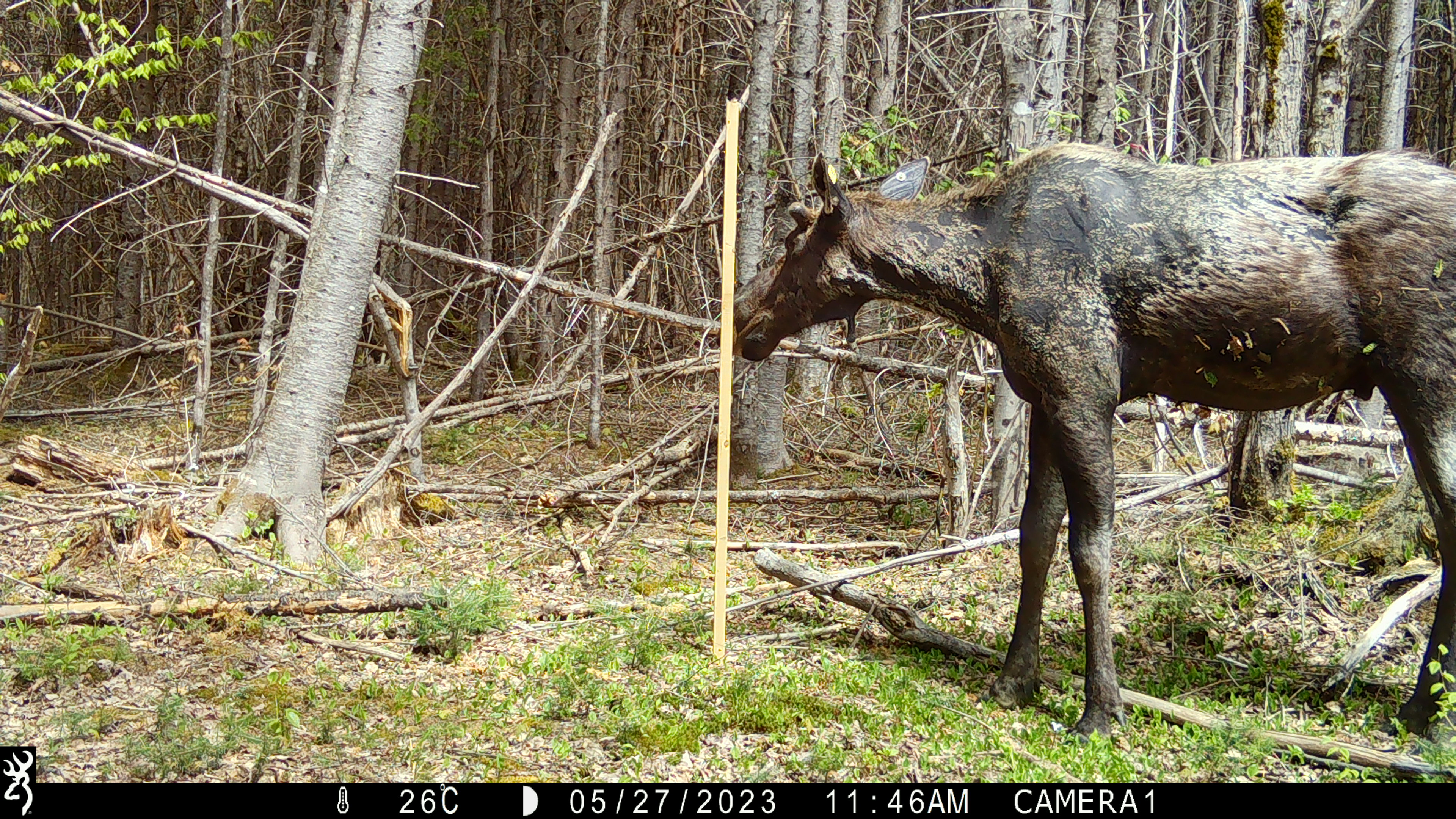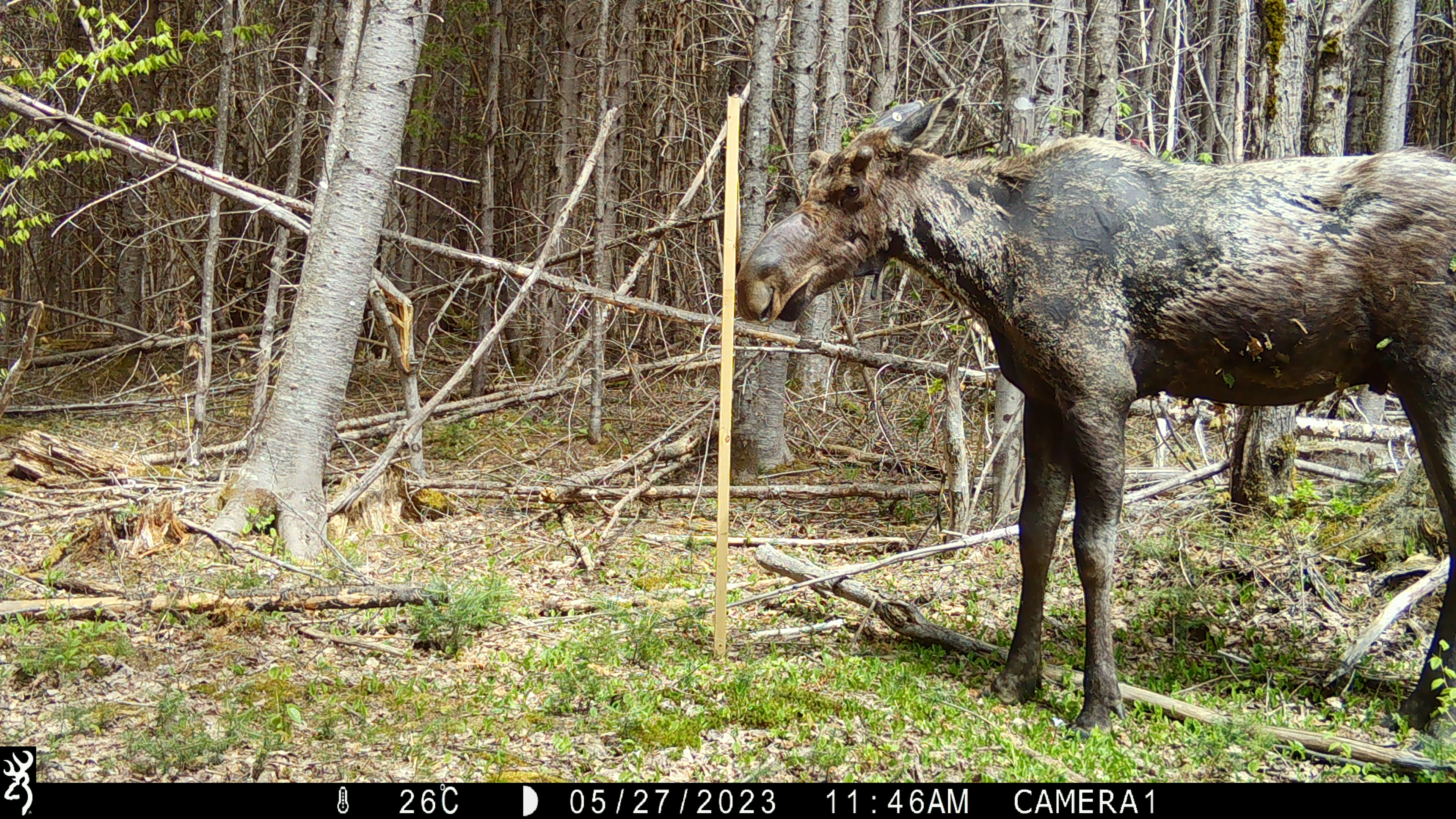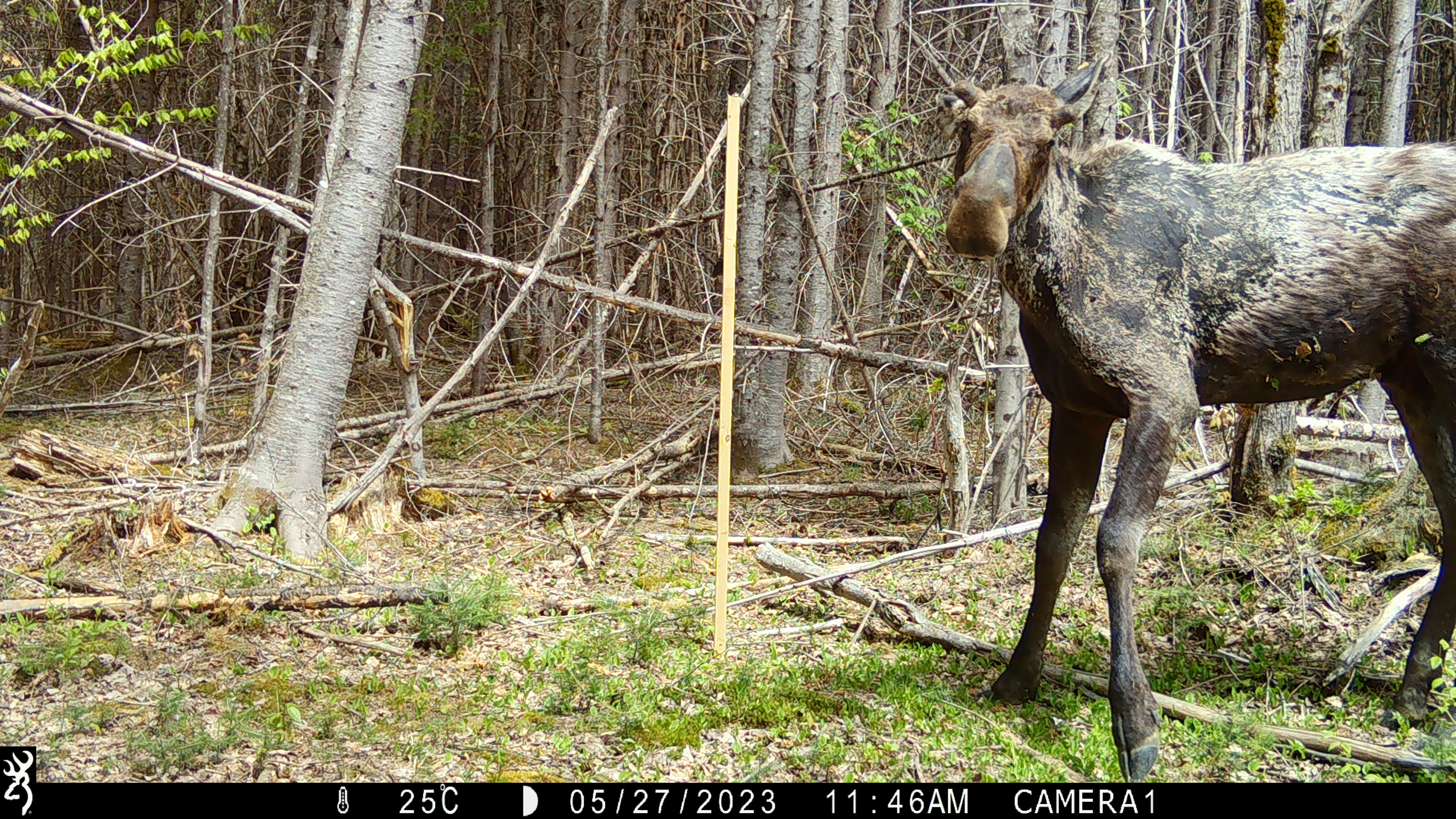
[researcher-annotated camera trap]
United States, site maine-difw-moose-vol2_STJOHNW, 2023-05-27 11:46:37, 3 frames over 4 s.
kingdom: Animalia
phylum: Chordata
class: Mammalia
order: Artiodactyla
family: Cervidae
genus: Alces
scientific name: Alces alces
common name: moose